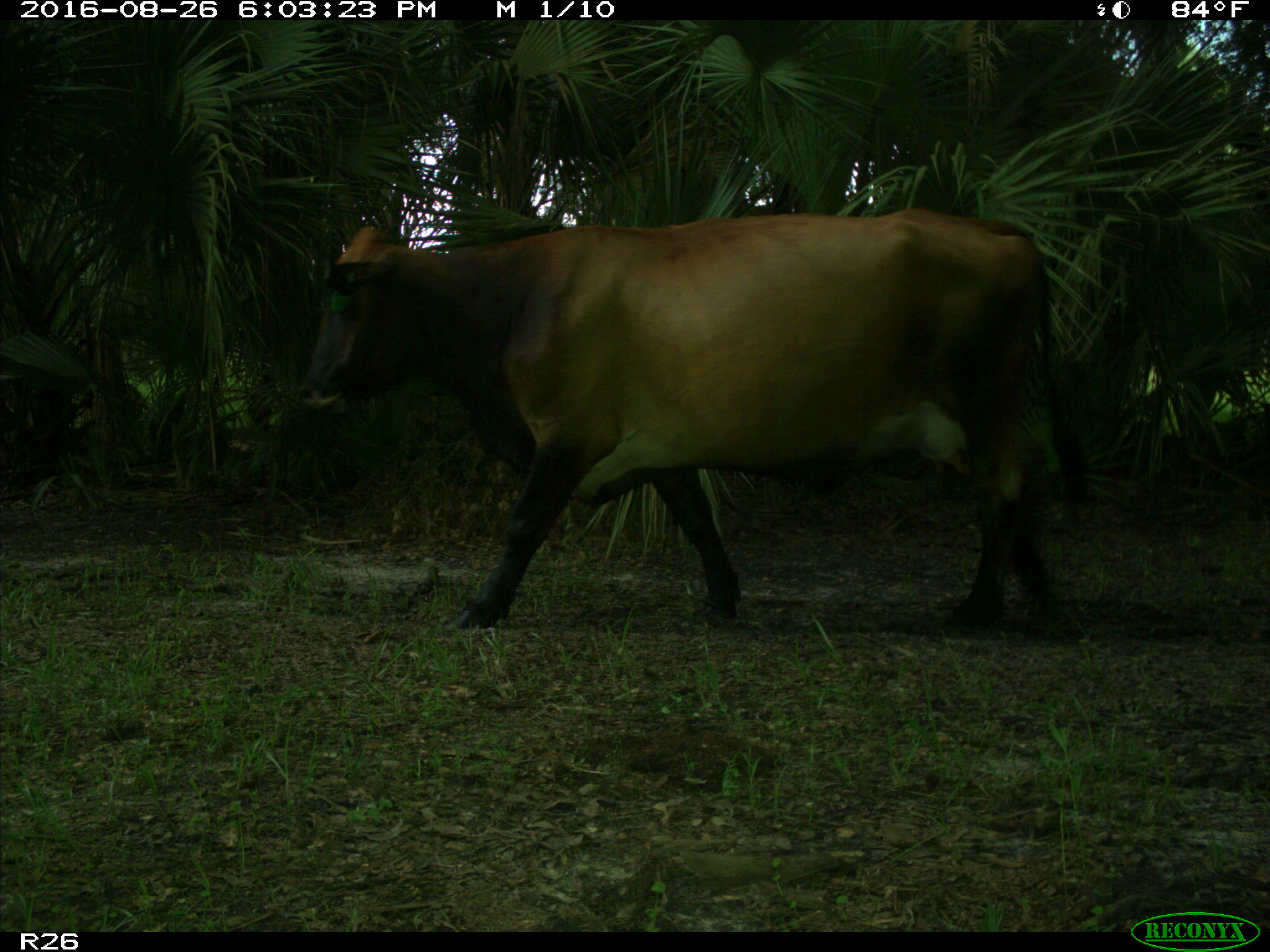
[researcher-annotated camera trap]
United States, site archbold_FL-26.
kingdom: Animalia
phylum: Chordata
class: Mammalia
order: Artiodactyla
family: Bovidae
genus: Bos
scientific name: Bos taurus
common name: domestic cow